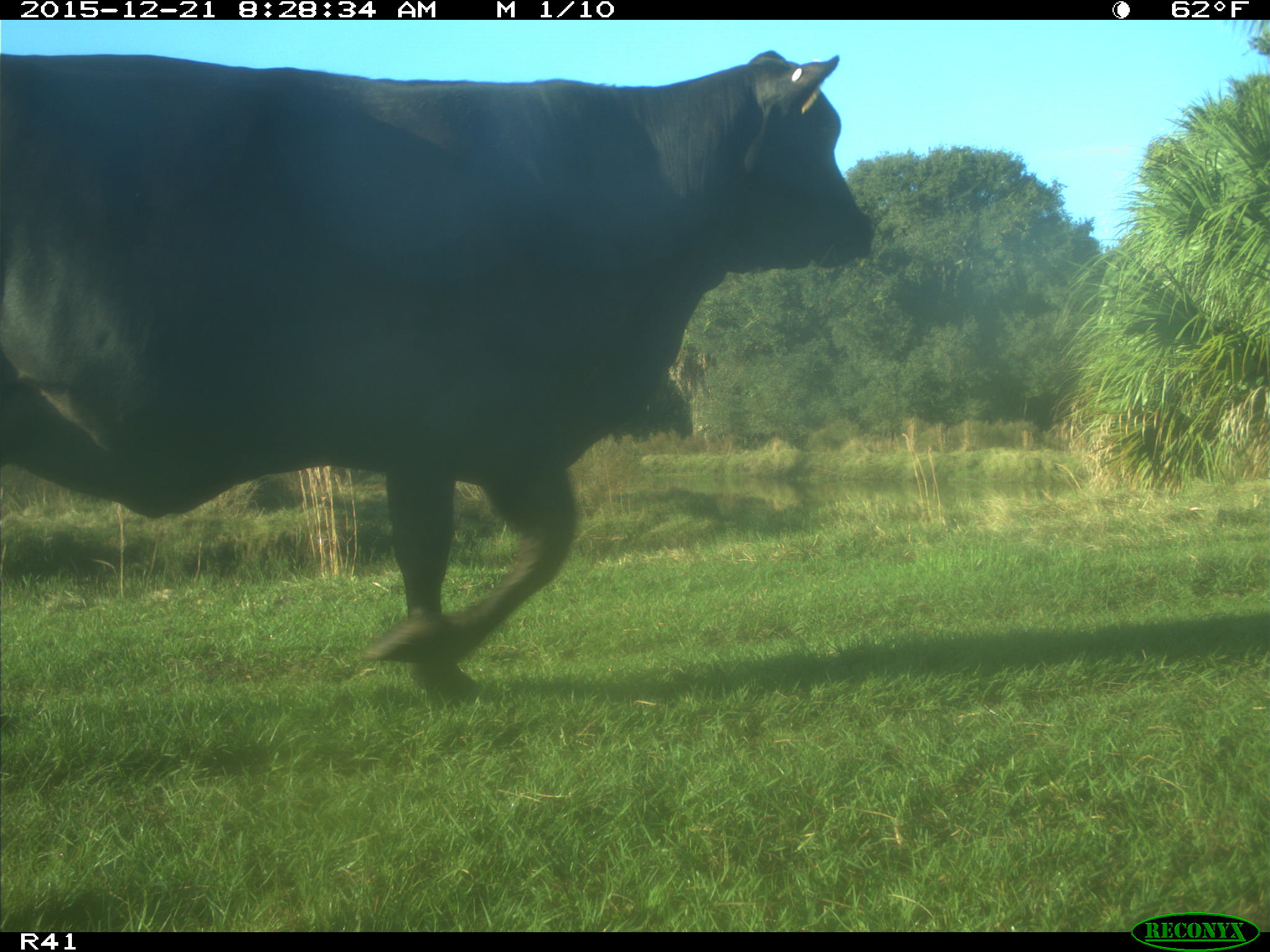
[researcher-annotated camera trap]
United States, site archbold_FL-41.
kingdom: Animalia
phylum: Chordata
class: Mammalia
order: Artiodactyla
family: Bovidae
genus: Bos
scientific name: Bos taurus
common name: domestic cow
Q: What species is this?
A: Bos taurus (domestic cow).